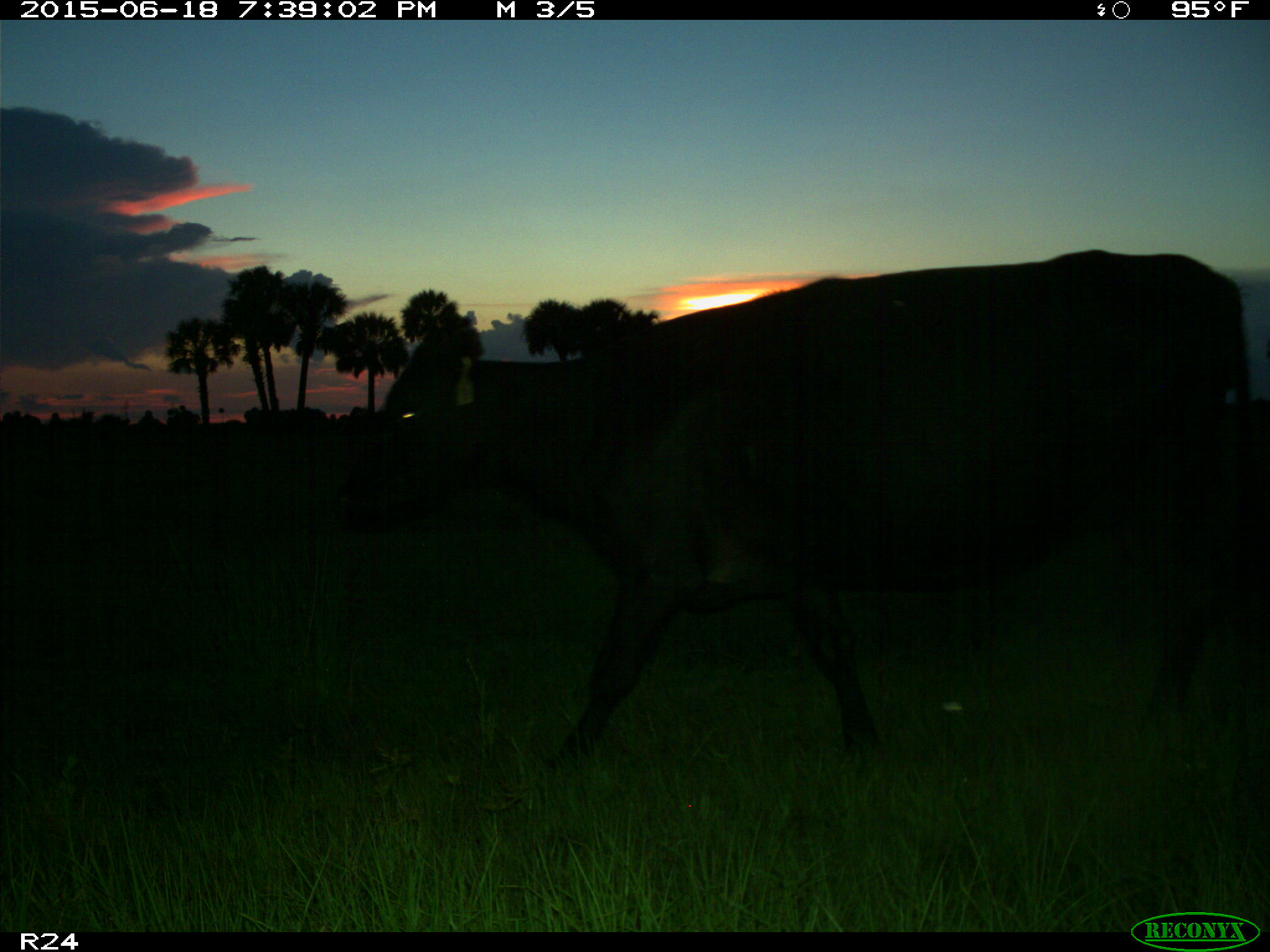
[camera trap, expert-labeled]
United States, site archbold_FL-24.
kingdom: Animalia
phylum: Chordata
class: Mammalia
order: Artiodactyla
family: Bovidae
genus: Bos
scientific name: Bos taurus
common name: domestic cow